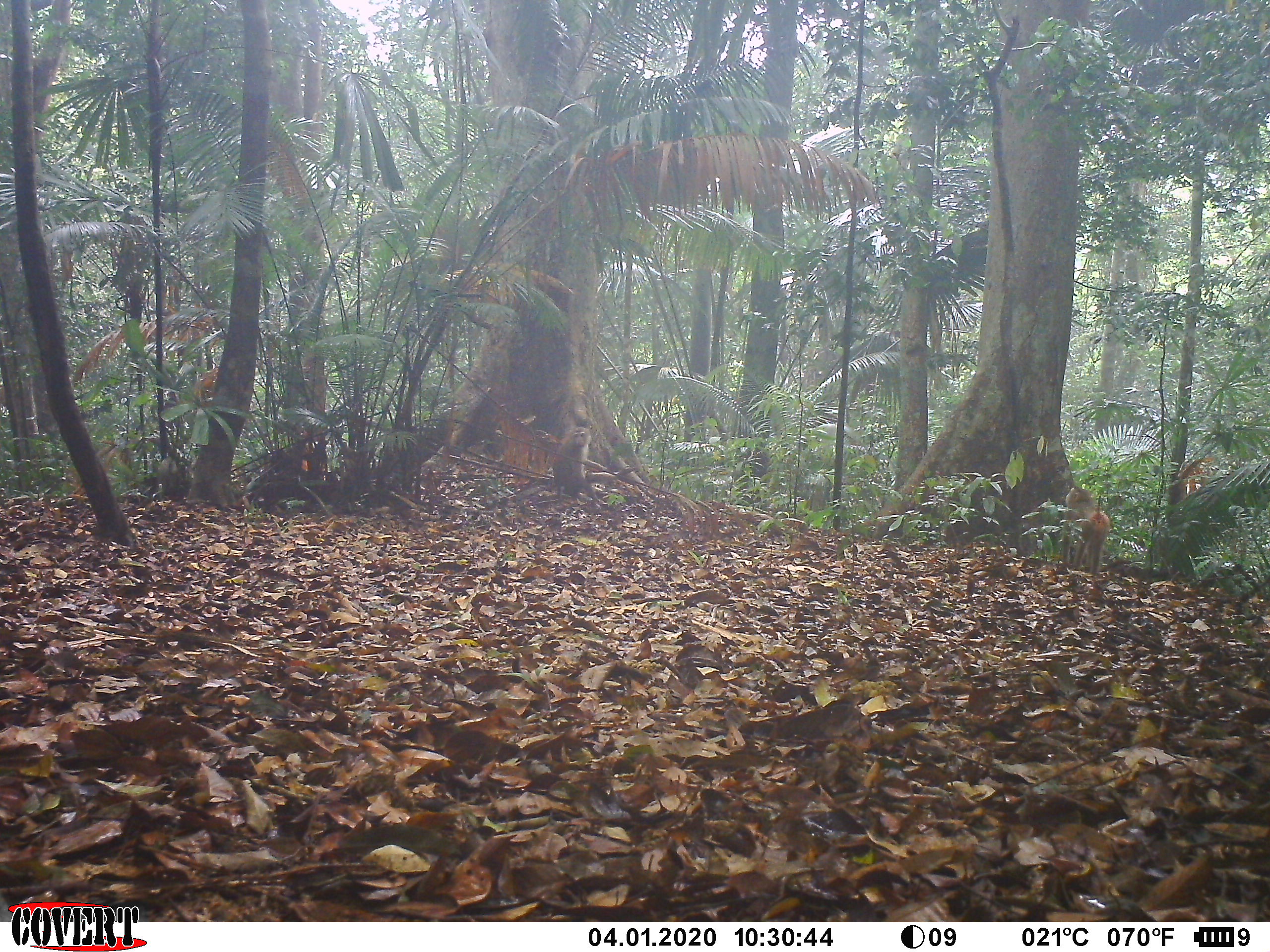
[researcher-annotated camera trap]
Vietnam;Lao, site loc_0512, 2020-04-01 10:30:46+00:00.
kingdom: Animalia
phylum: Chordata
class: Mammalia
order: Primates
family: Cercopithecidae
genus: Macaca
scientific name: Macaca nemestrina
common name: pig-tailed macaque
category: pig tailed macaque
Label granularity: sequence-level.